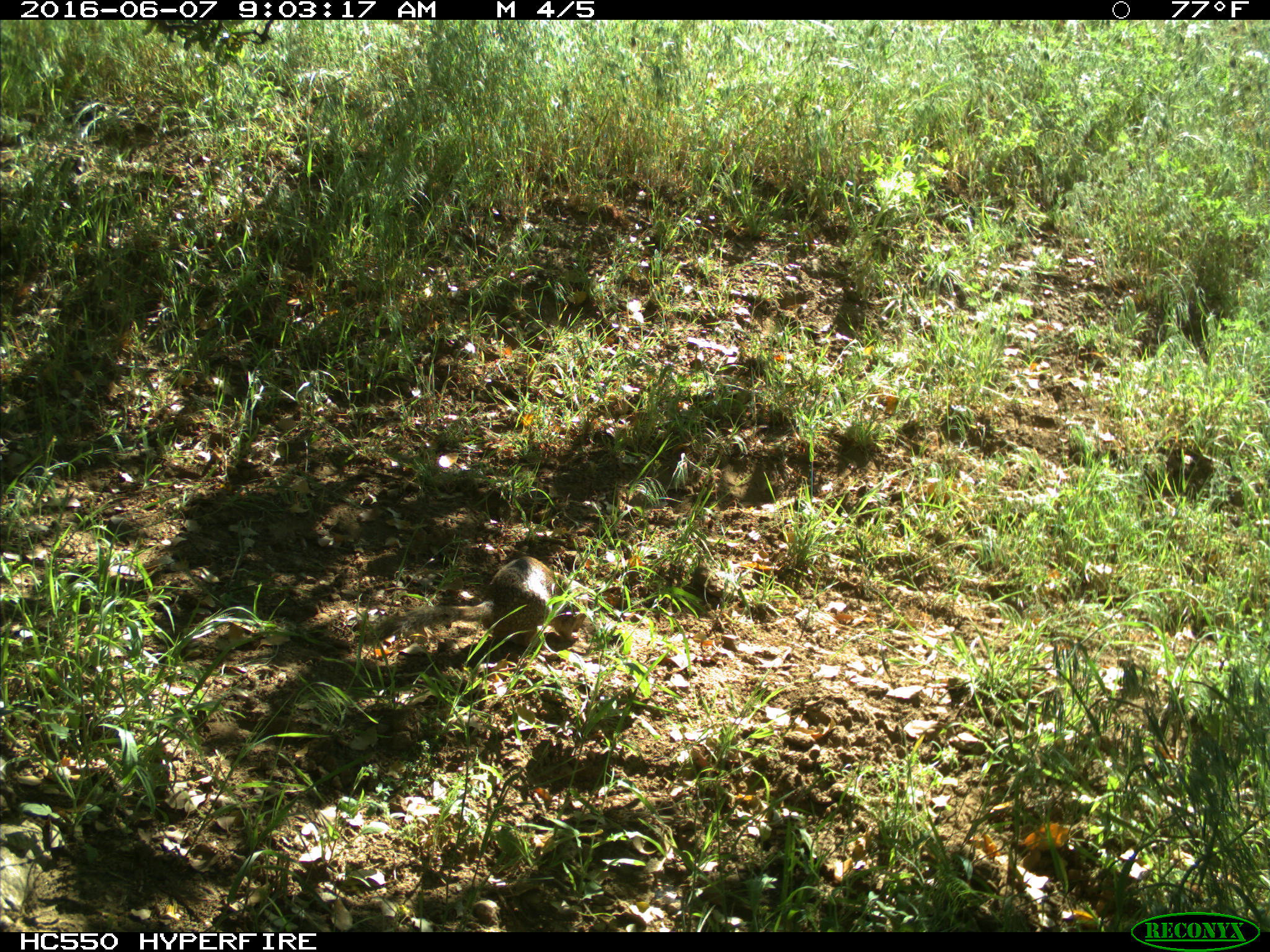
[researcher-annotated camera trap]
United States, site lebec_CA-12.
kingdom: Animalia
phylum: Chordata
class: Mammalia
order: Rodentia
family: Sciuridae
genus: Otospermophilus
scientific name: Otospermophilus beecheyi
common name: california ground squirrel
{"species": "Otospermophilus beecheyi (california ground squirrel)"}